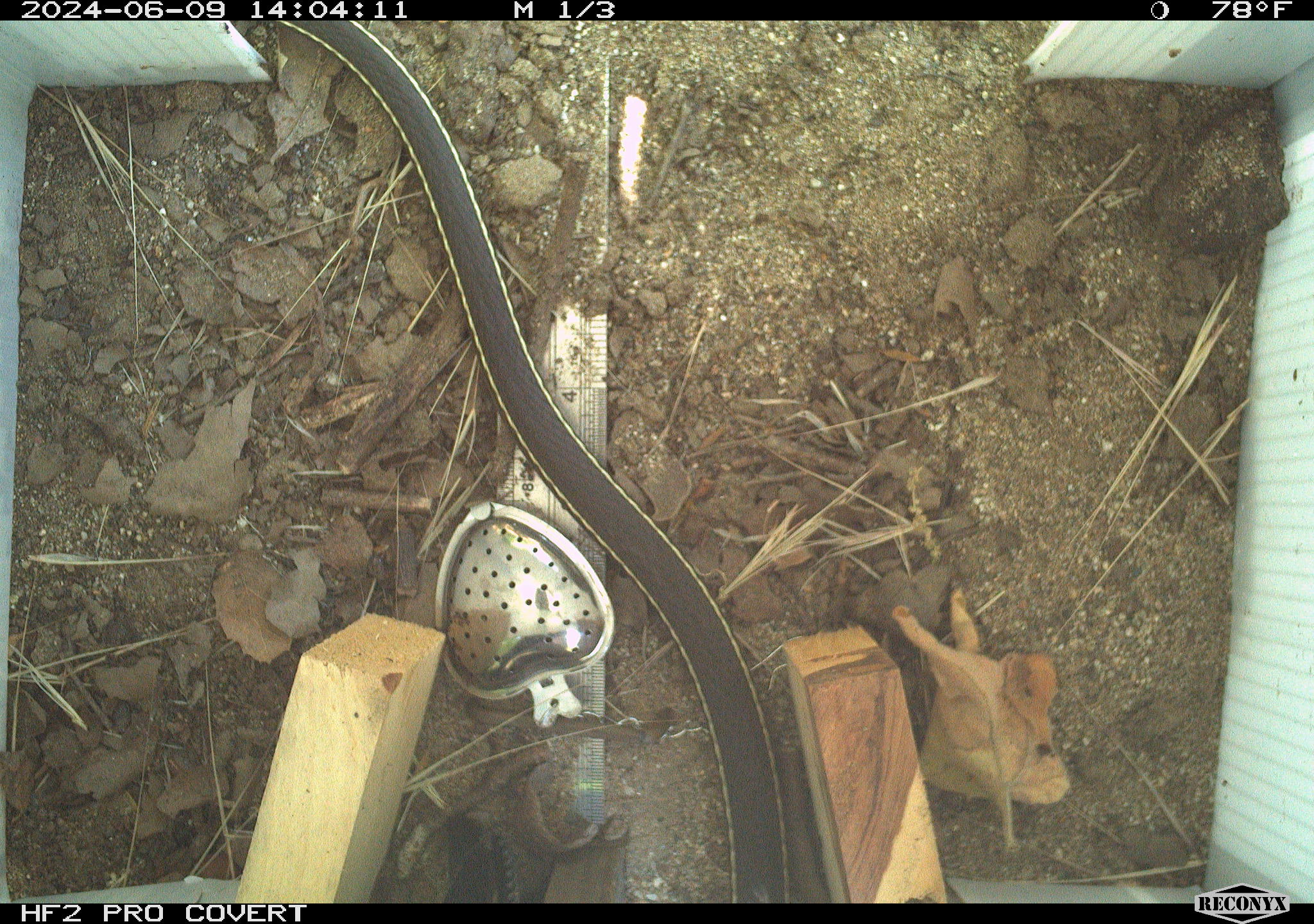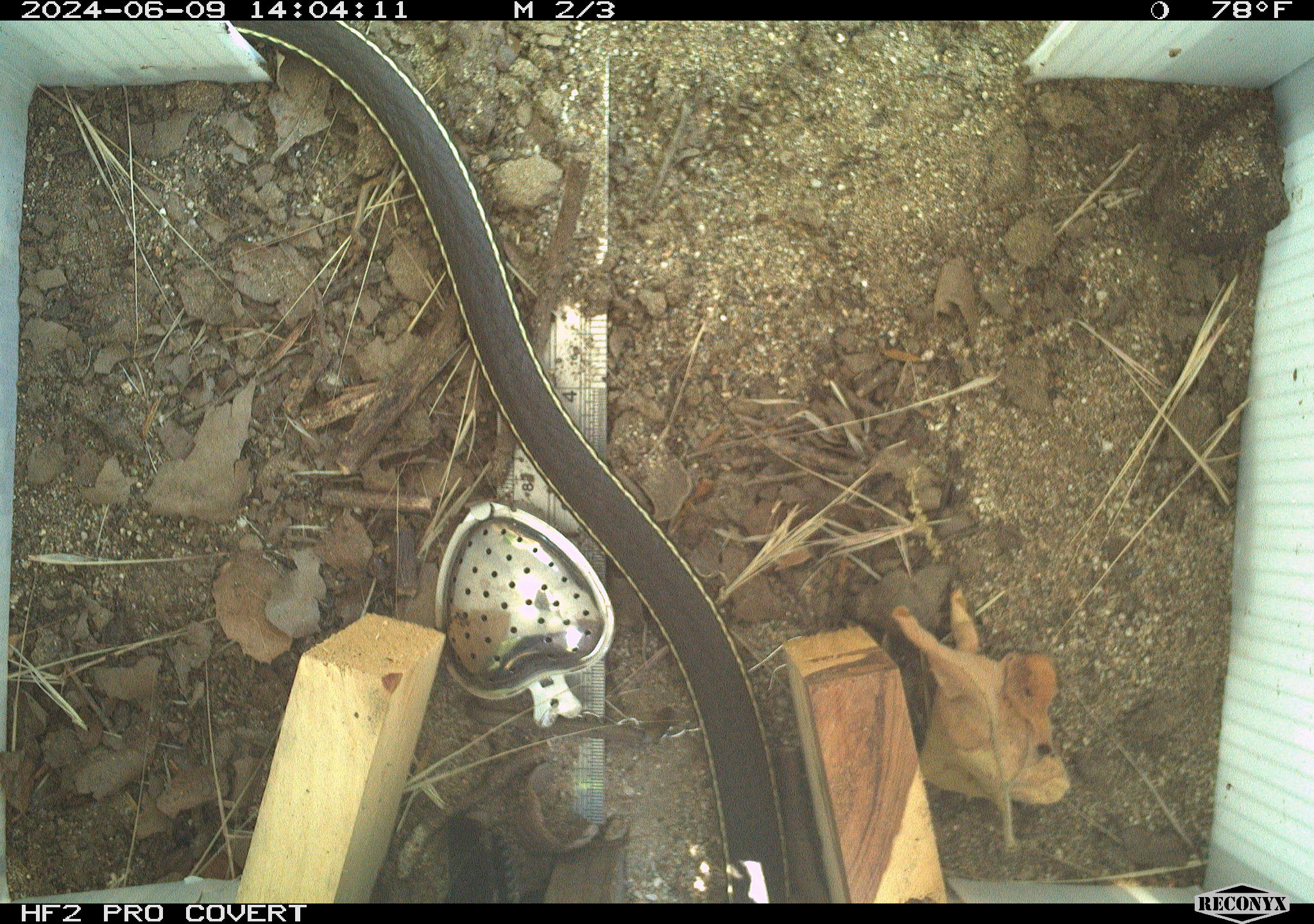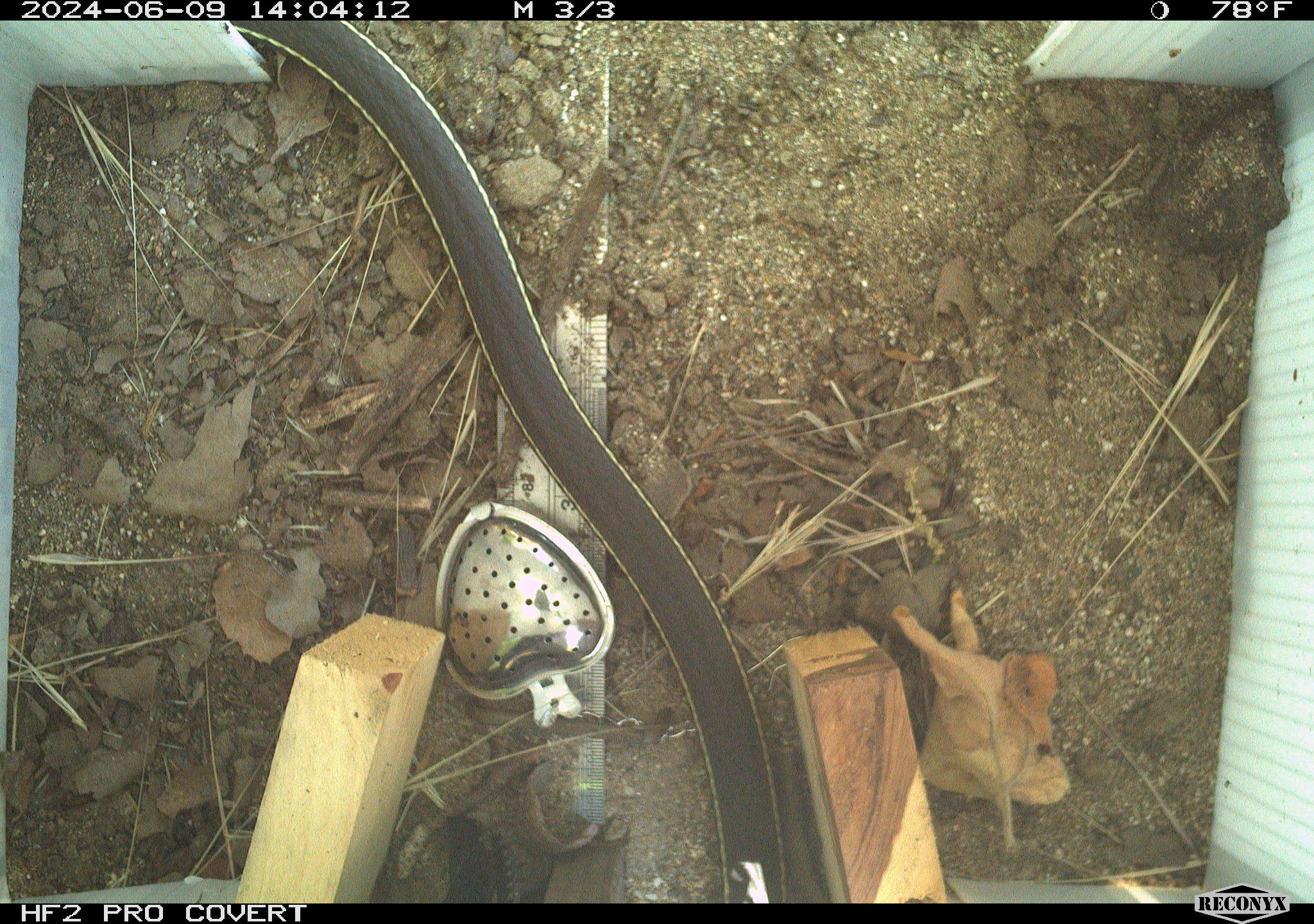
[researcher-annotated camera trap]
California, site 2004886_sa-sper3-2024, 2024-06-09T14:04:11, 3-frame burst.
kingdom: Animalia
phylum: Chordata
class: Reptilia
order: Squamata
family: Colubridae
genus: Masticophis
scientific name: Masticophis lateralis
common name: striped racer